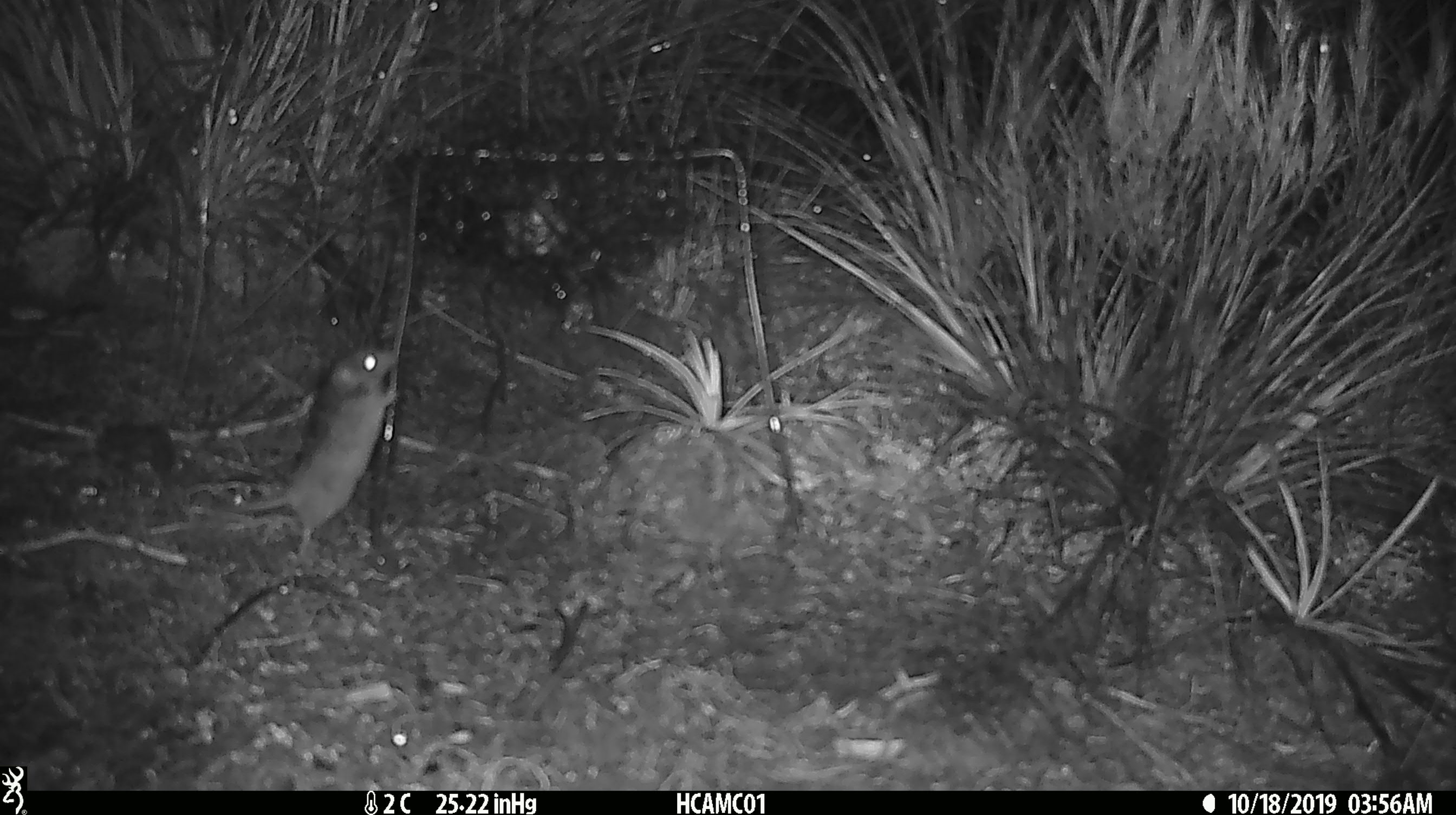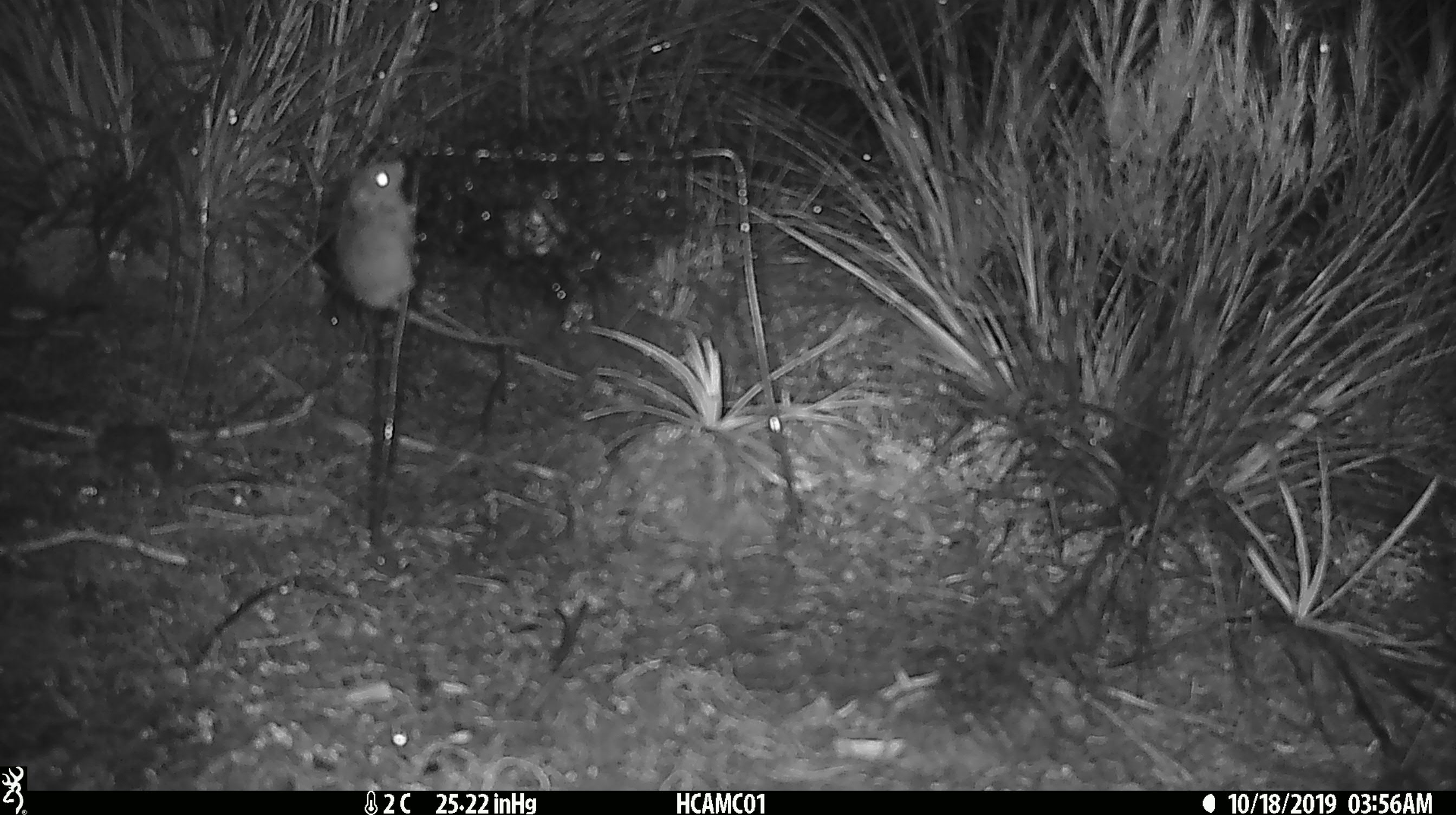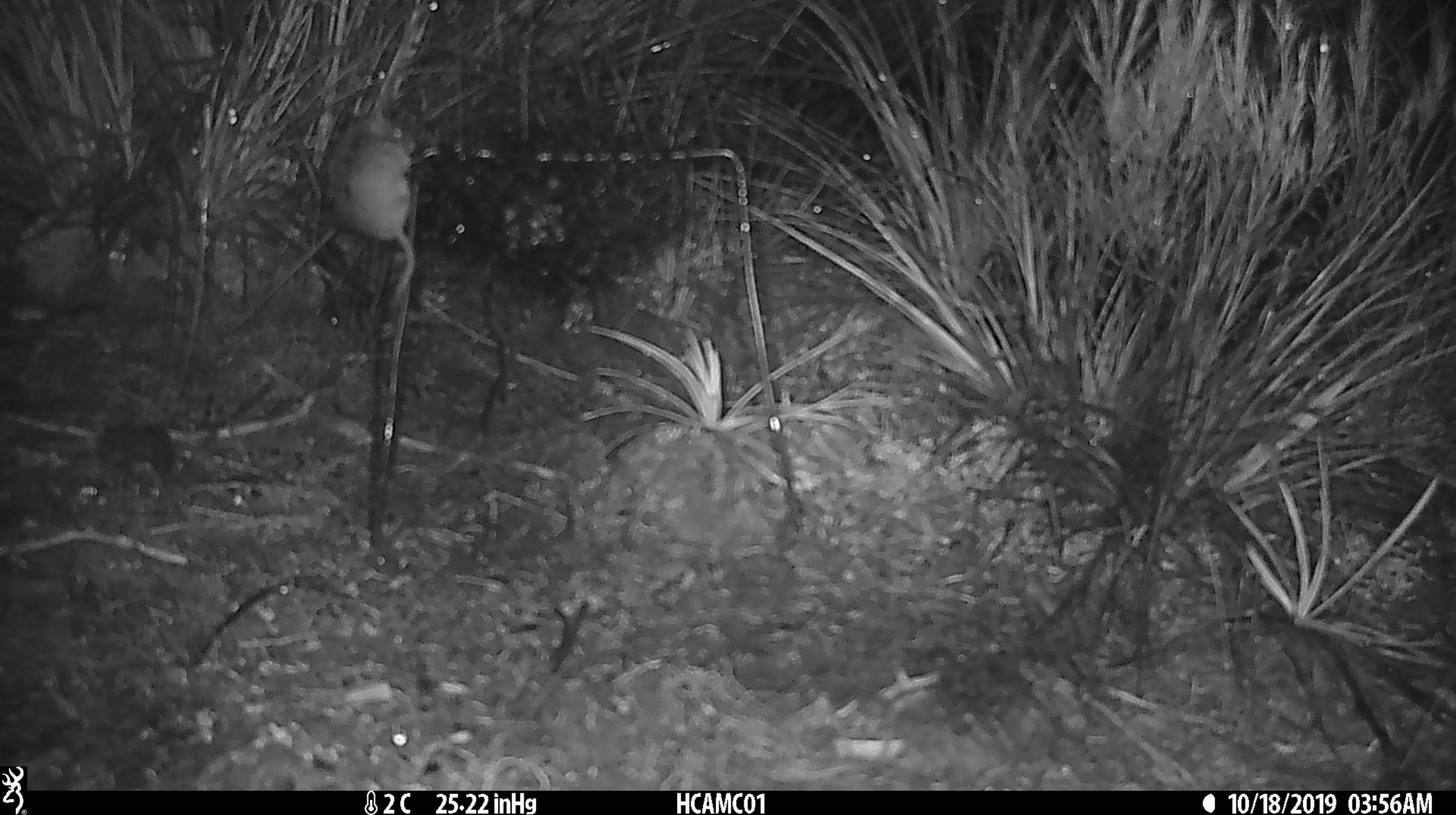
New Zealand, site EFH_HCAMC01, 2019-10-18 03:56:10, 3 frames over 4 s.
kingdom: Animalia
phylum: Chordata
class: Mammalia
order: Rodentia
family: Muridae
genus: Mus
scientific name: Mus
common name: mouse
Mouse (Mus).